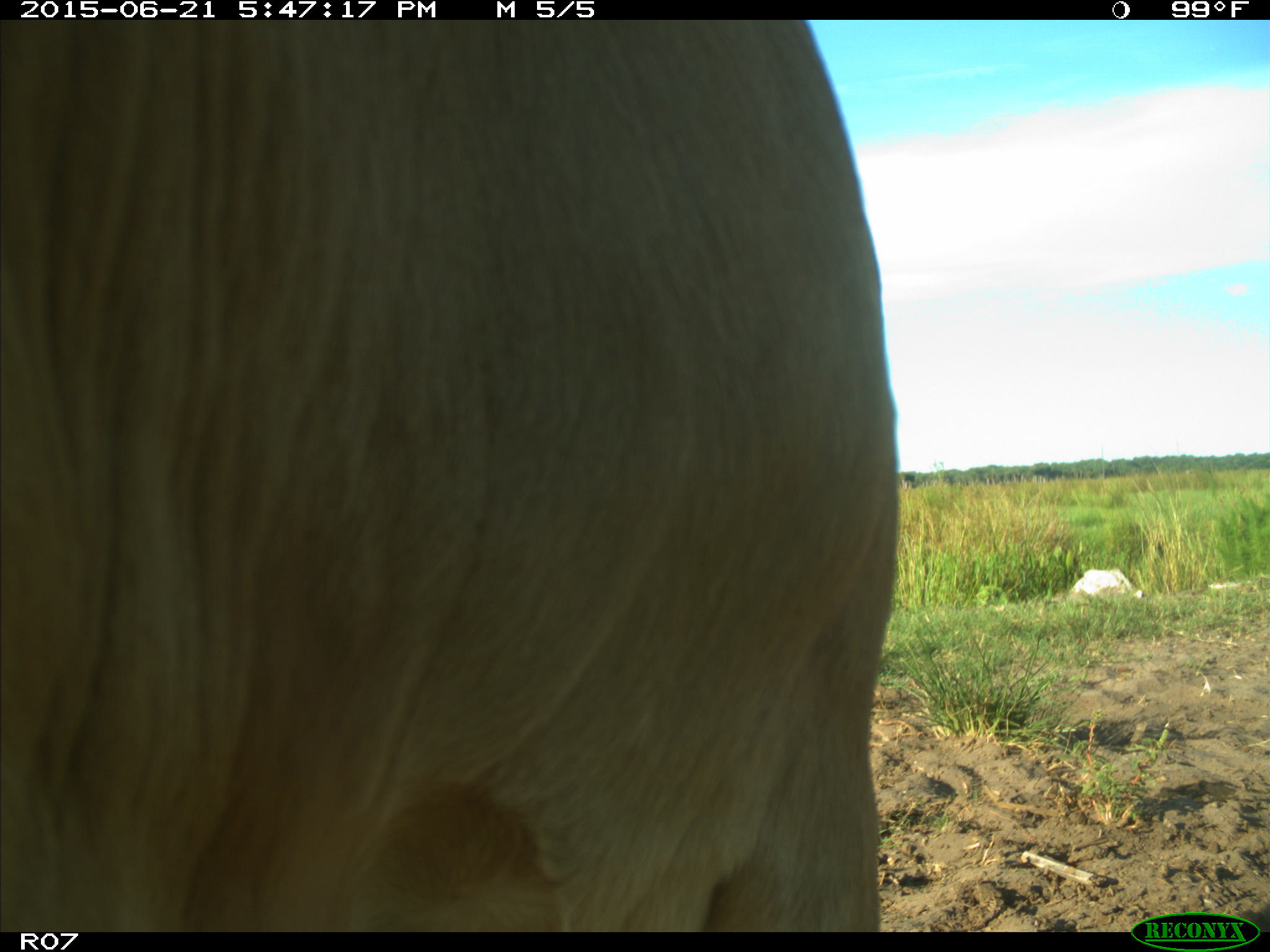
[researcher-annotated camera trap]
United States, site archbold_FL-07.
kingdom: Animalia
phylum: Chordata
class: Mammalia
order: Artiodactyla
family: Bovidae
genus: Bos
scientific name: Bos taurus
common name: domestic cow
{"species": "Bos taurus (domestic cow)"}